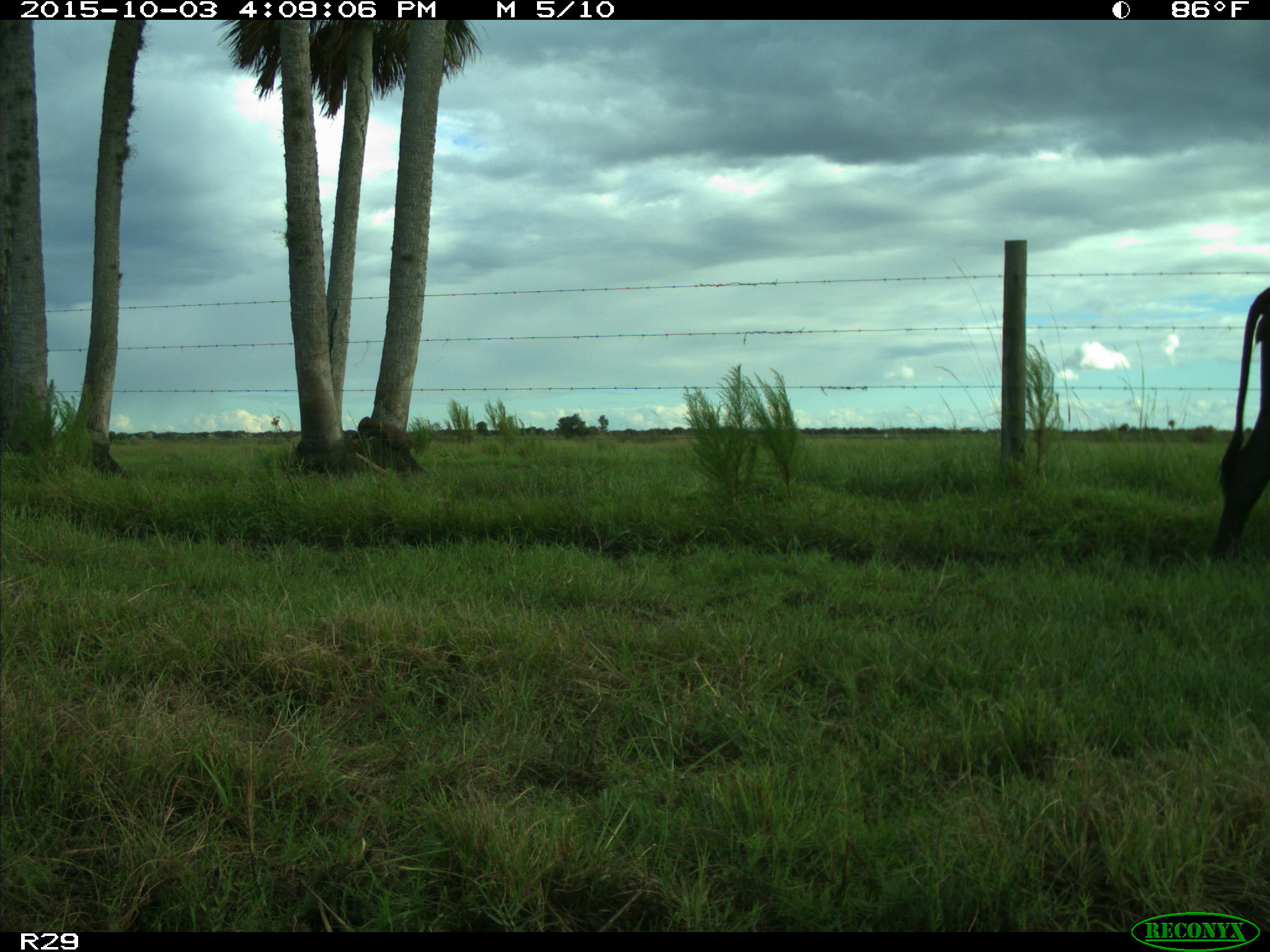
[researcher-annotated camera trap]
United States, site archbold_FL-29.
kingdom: Animalia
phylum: Chordata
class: Mammalia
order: Artiodactyla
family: Bovidae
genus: Bos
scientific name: Bos taurus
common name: domestic cow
Bos taurus (domestic cow).